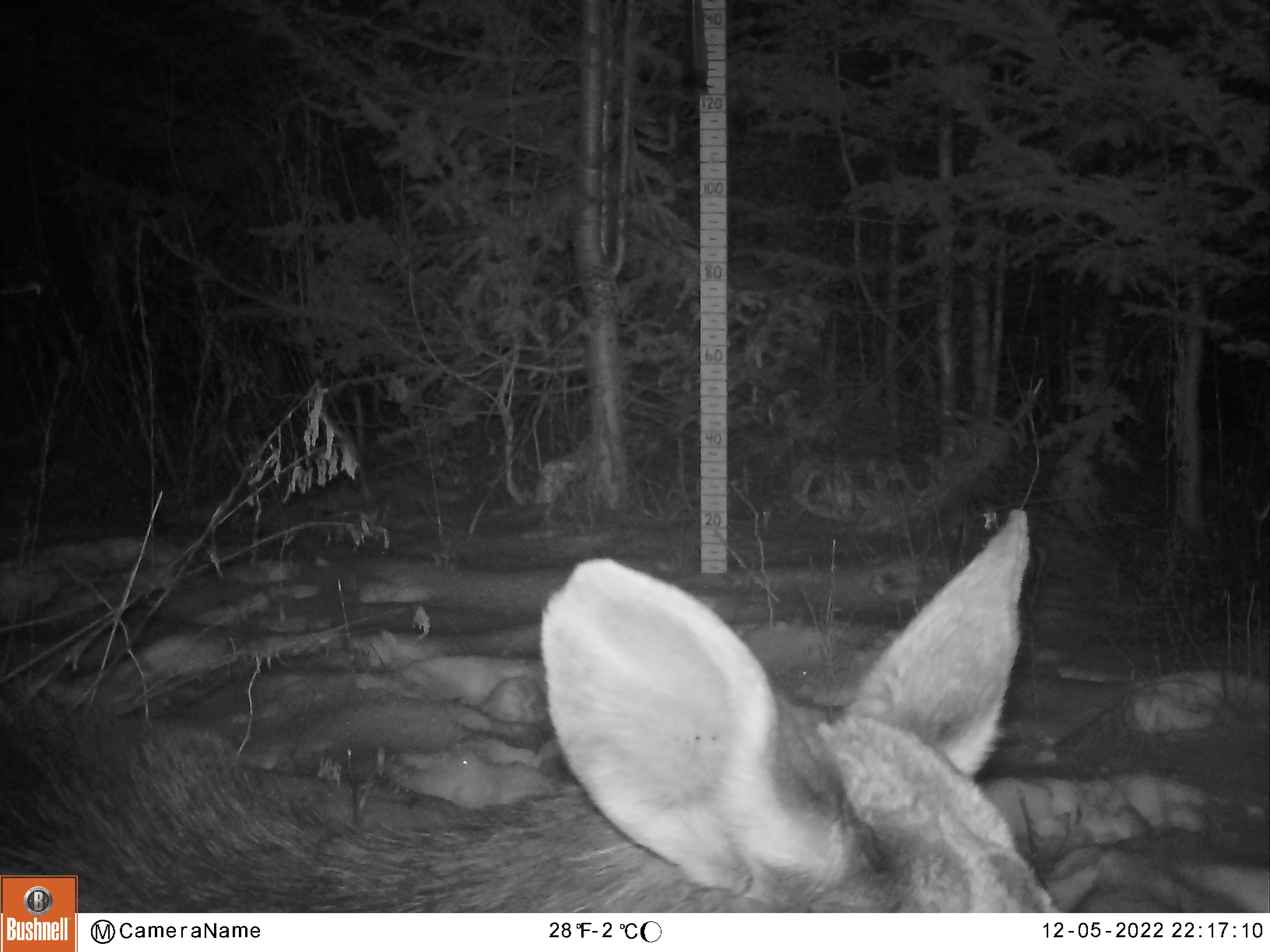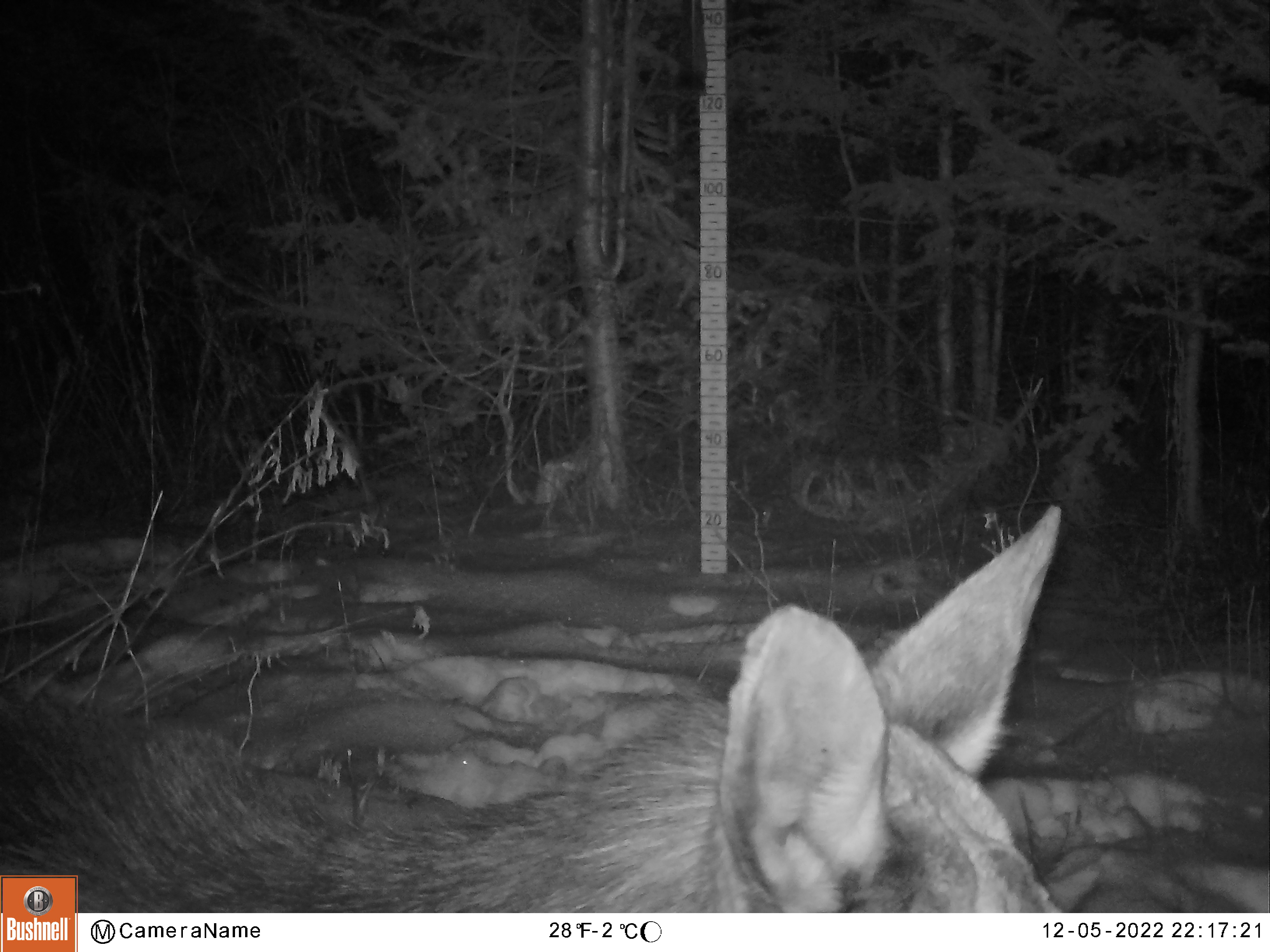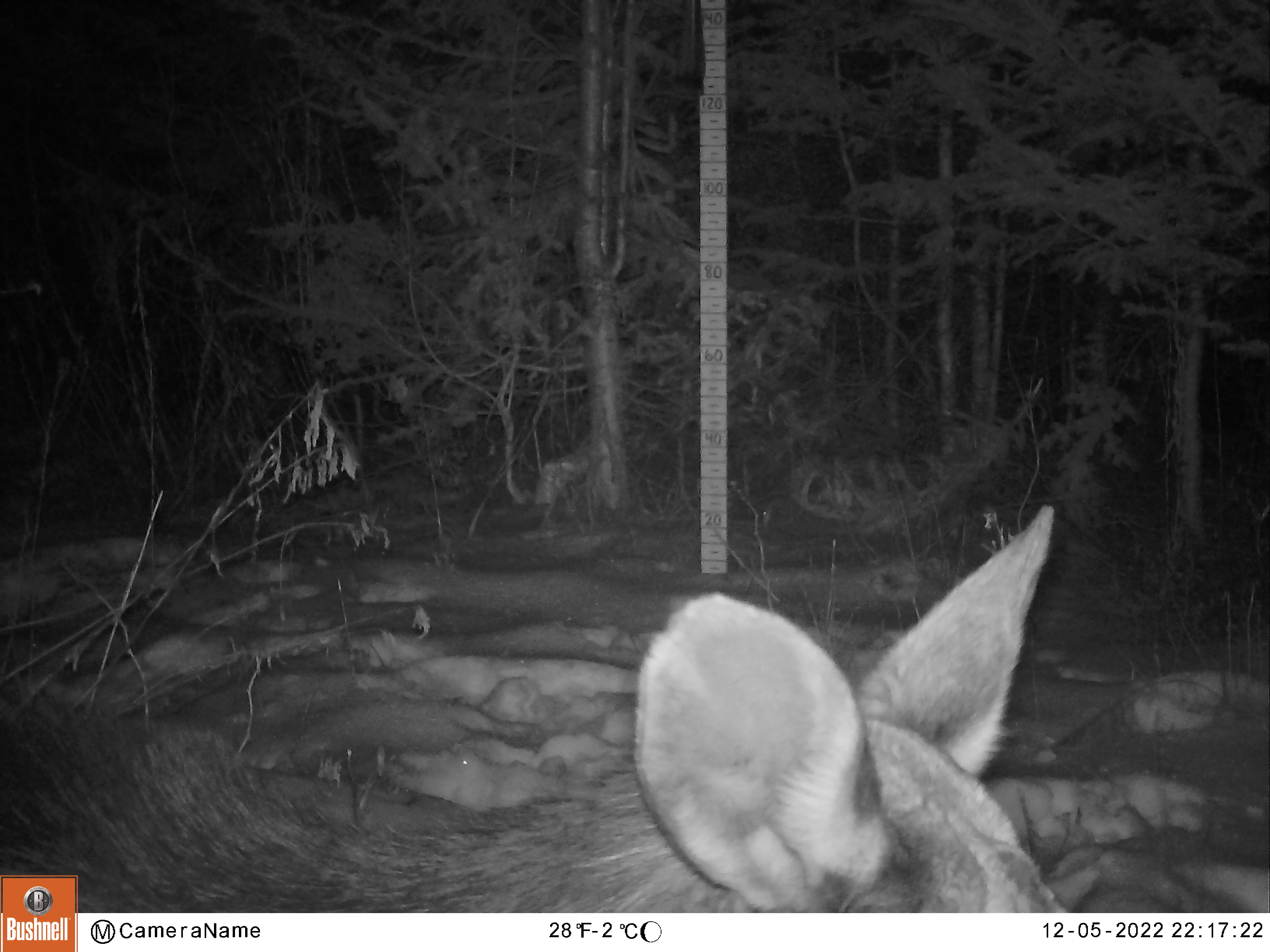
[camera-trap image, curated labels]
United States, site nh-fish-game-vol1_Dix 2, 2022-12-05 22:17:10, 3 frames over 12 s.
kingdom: Animalia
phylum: Chordata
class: Mammalia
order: Artiodactyla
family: Cervidae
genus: Alces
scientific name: Alces alces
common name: moose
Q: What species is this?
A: Moose (Alces alces).